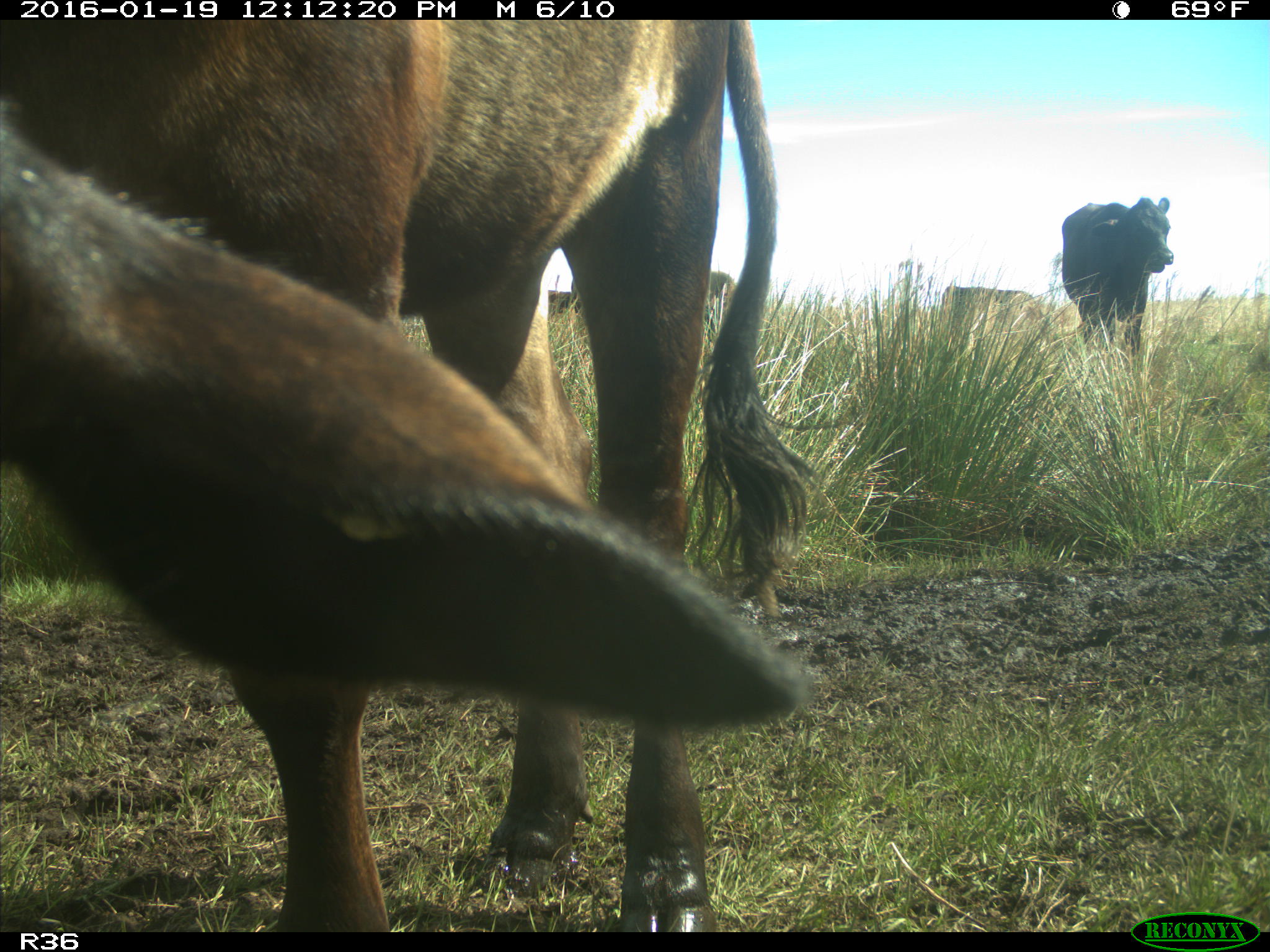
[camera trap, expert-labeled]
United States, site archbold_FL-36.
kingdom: Animalia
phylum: Chordata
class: Mammalia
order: Artiodactyla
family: Bovidae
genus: Bos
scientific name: Bos taurus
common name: domestic cow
Bos taurus (domestic cow).